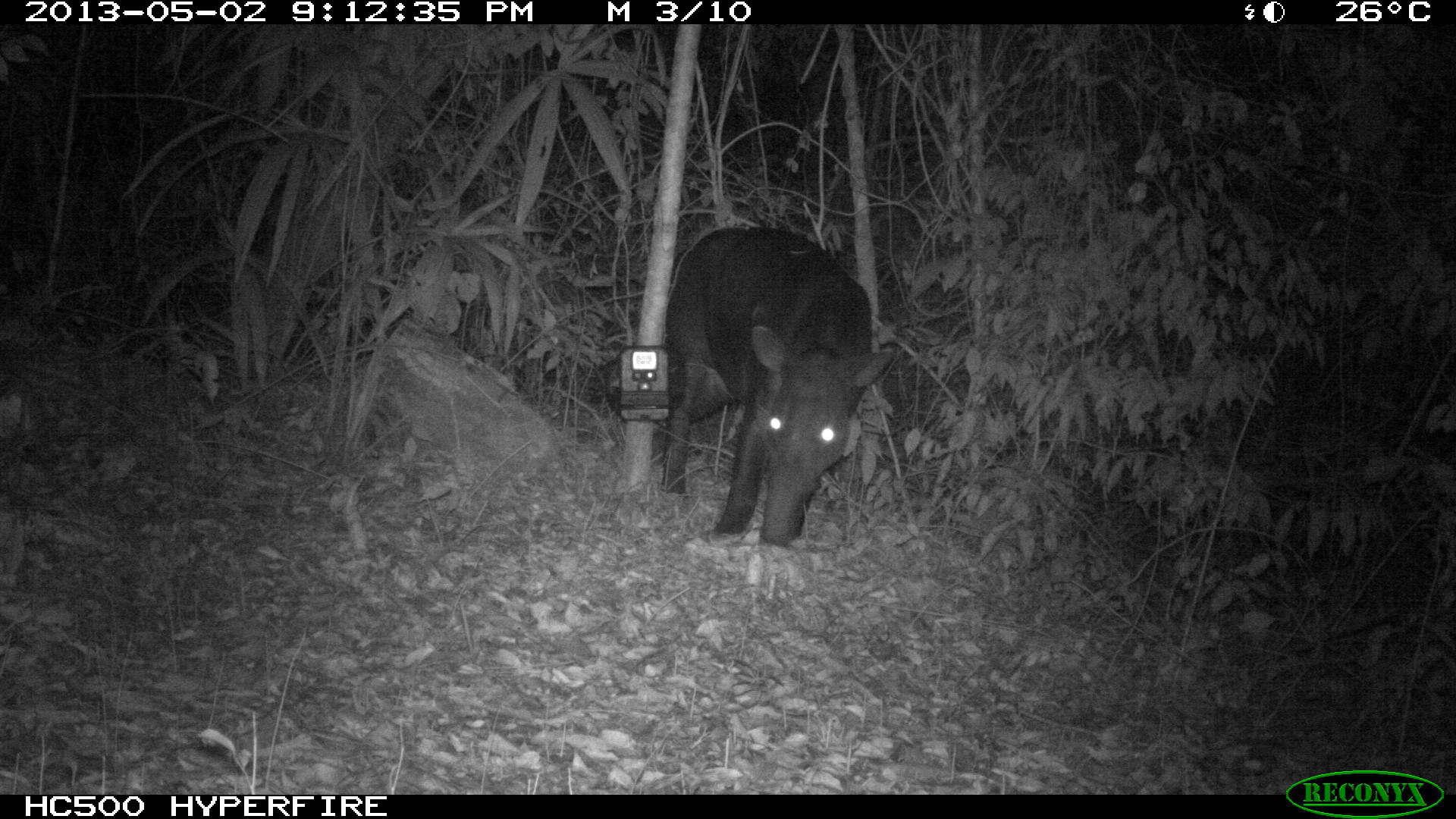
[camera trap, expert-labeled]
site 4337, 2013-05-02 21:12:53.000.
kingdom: Animalia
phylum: Chordata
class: Mammalia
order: Perissodactyla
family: Tapiridae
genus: Tapirus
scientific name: Tapirus bairdii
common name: baird's tapir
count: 1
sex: male